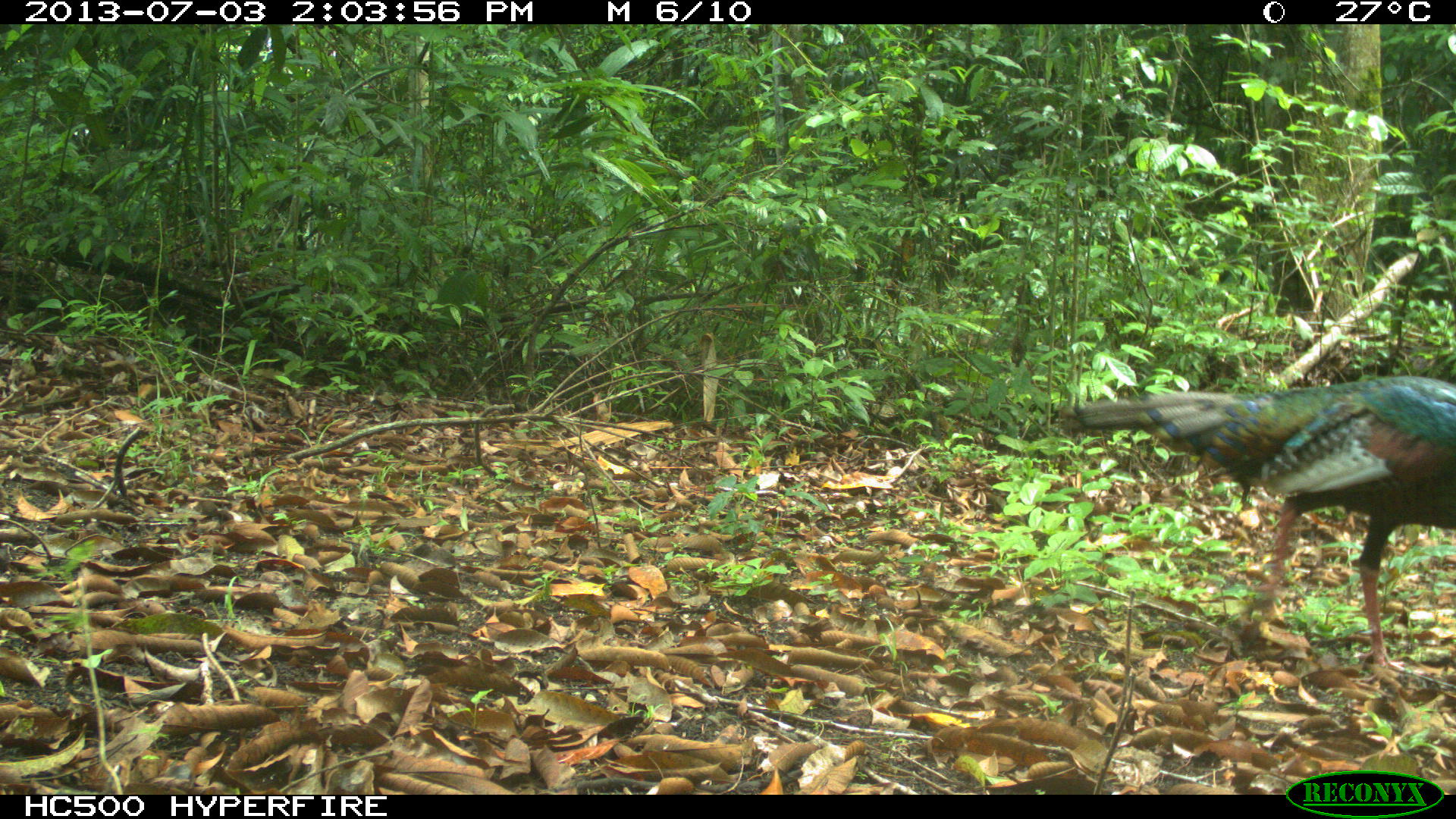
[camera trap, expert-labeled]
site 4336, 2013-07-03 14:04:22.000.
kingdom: Animalia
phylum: Chordata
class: Aves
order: Galliformes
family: Phasianidae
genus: Meleagris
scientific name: Meleagris ocellata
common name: ocellated turkey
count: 1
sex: female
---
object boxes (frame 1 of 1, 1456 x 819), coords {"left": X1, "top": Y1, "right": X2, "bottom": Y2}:
meleagris ocellata: {"left": 1055, "top": 372, "right": 1456, "bottom": 672}